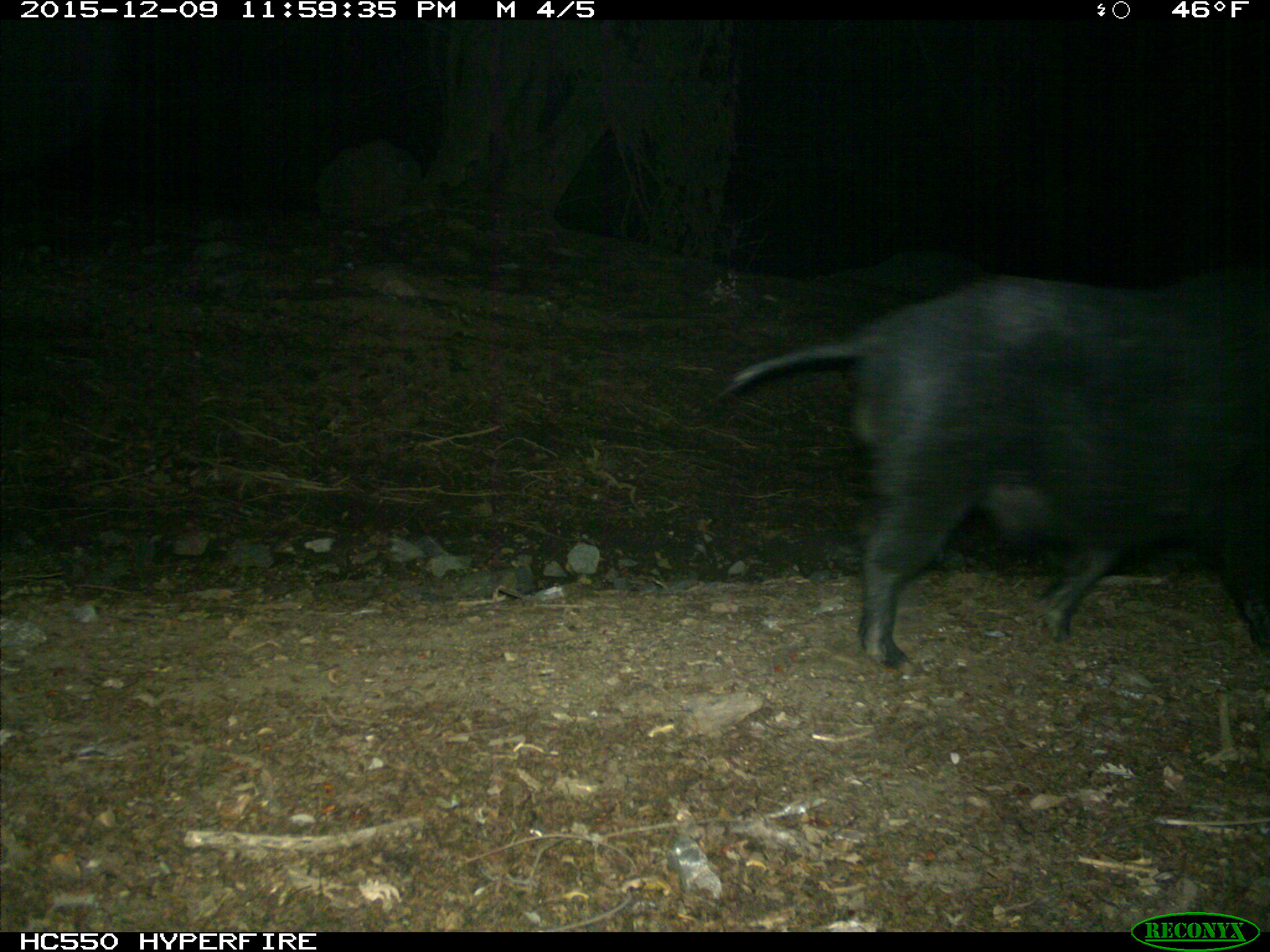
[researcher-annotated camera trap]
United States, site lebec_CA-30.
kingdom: Animalia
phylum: Chordata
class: Mammalia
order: Artiodactyla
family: Suidae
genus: Sus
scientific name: Sus scrofa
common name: wild boar